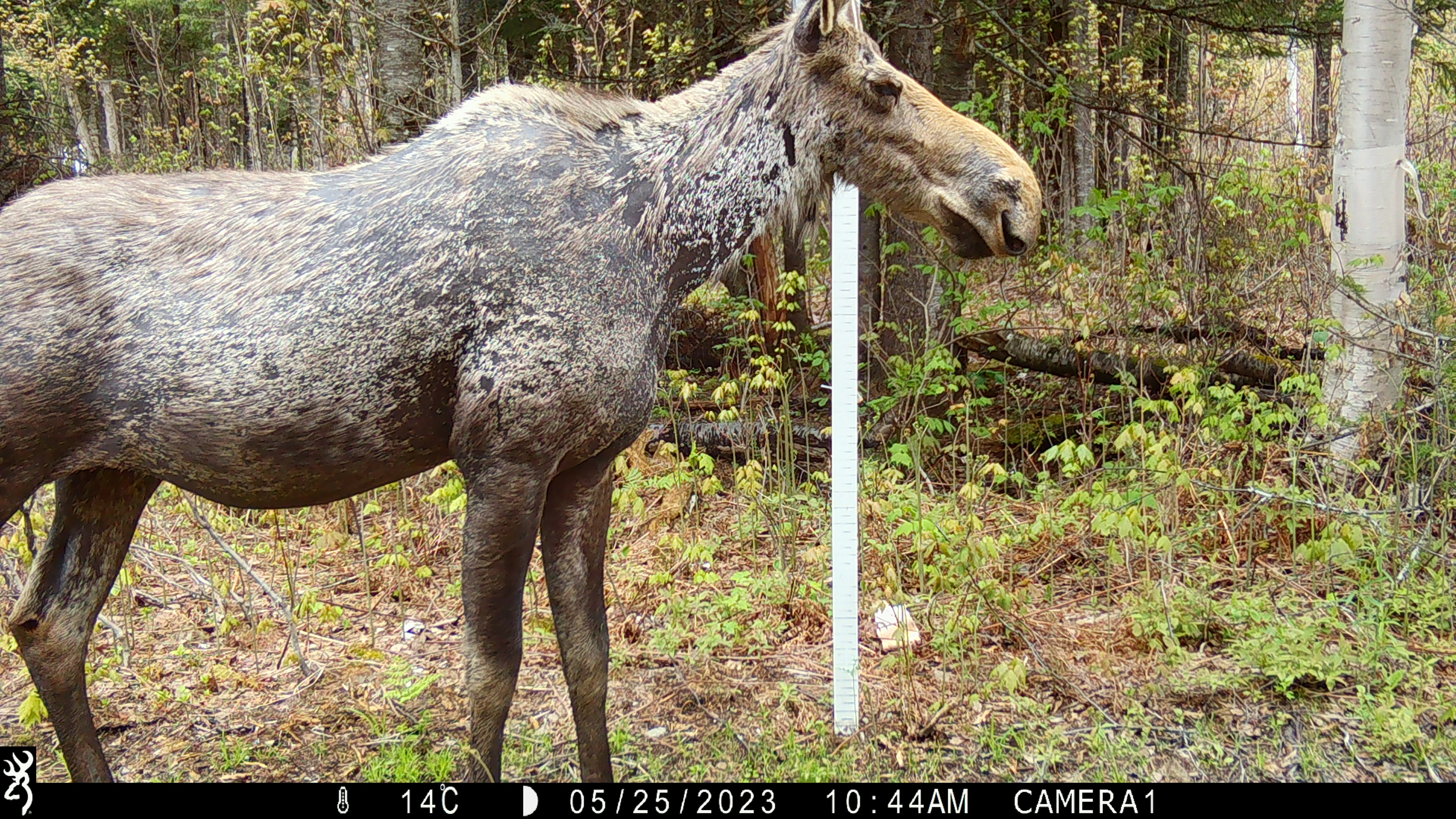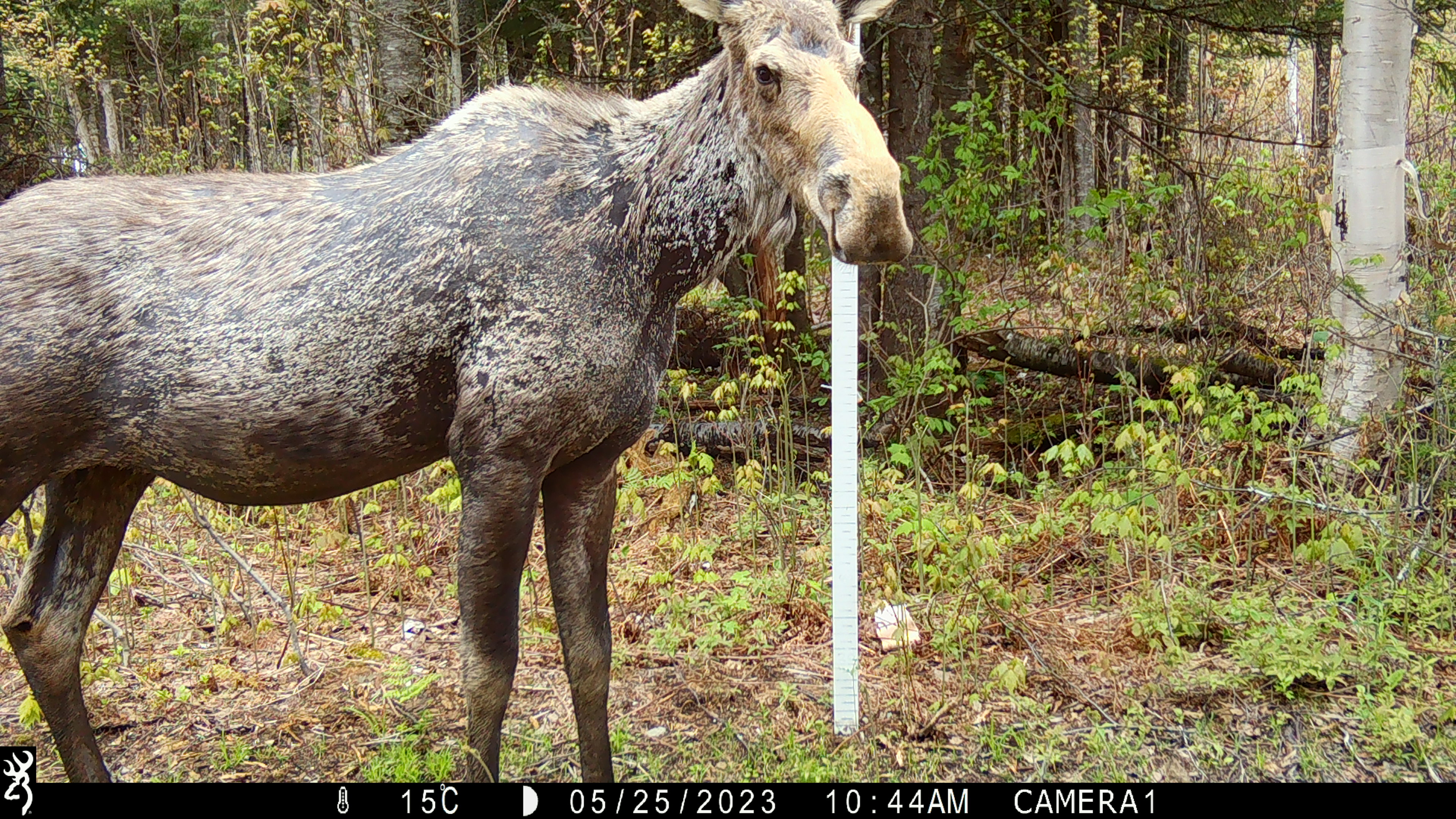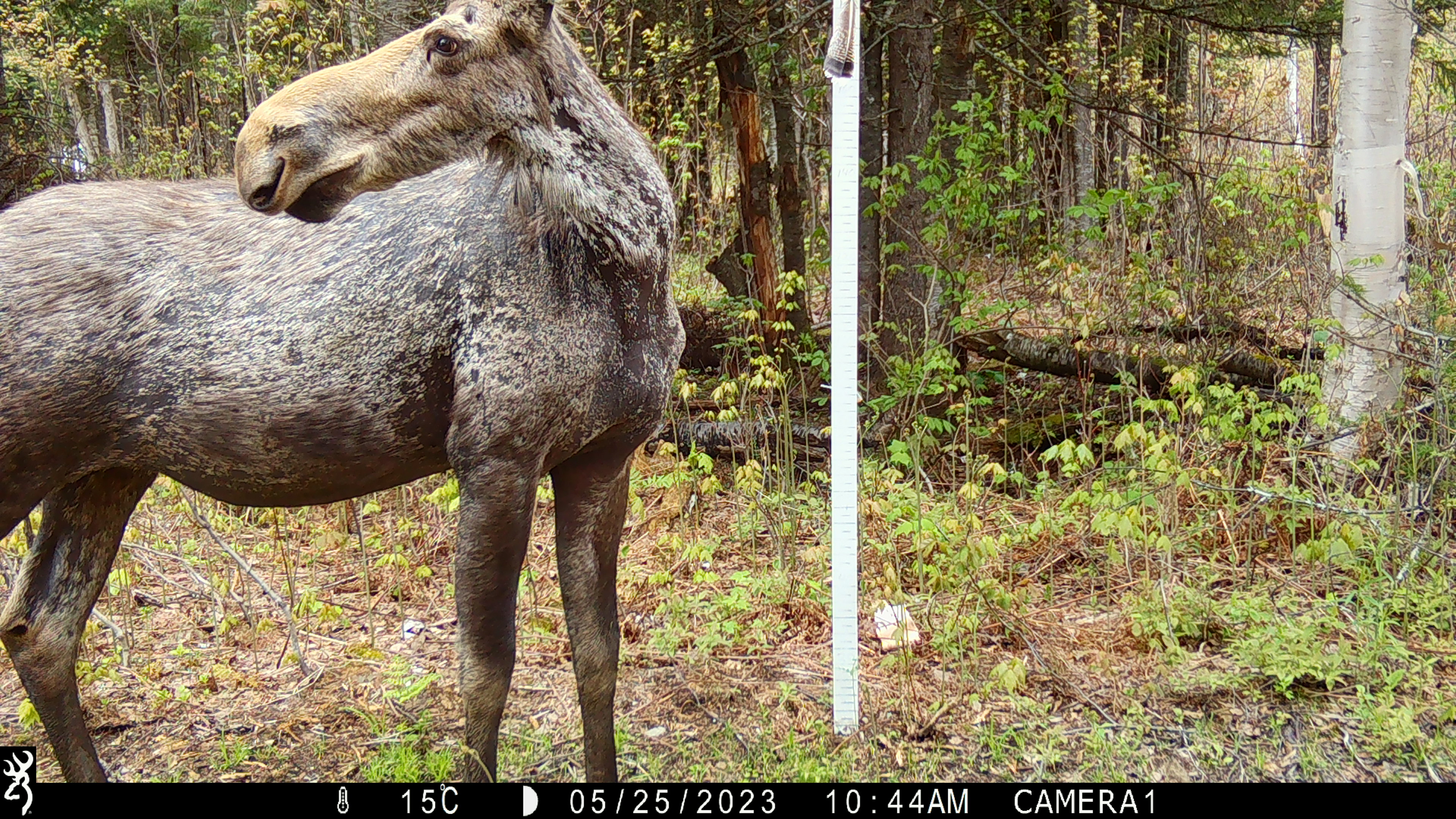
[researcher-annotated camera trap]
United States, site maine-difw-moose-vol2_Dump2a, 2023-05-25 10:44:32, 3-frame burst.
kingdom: Animalia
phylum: Chordata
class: Mammalia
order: Artiodactyla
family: Cervidae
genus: Alces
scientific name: Alces alces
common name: moose